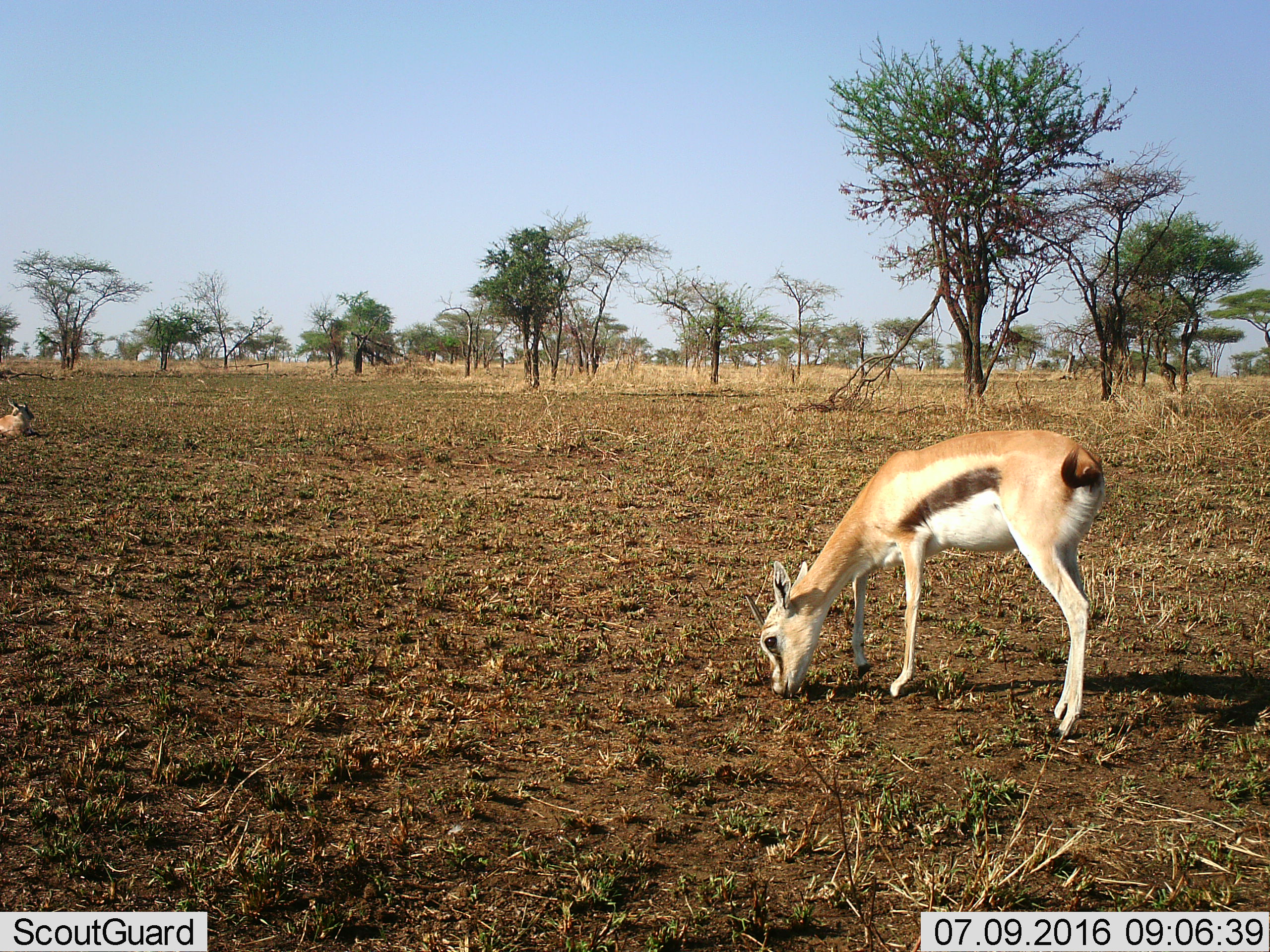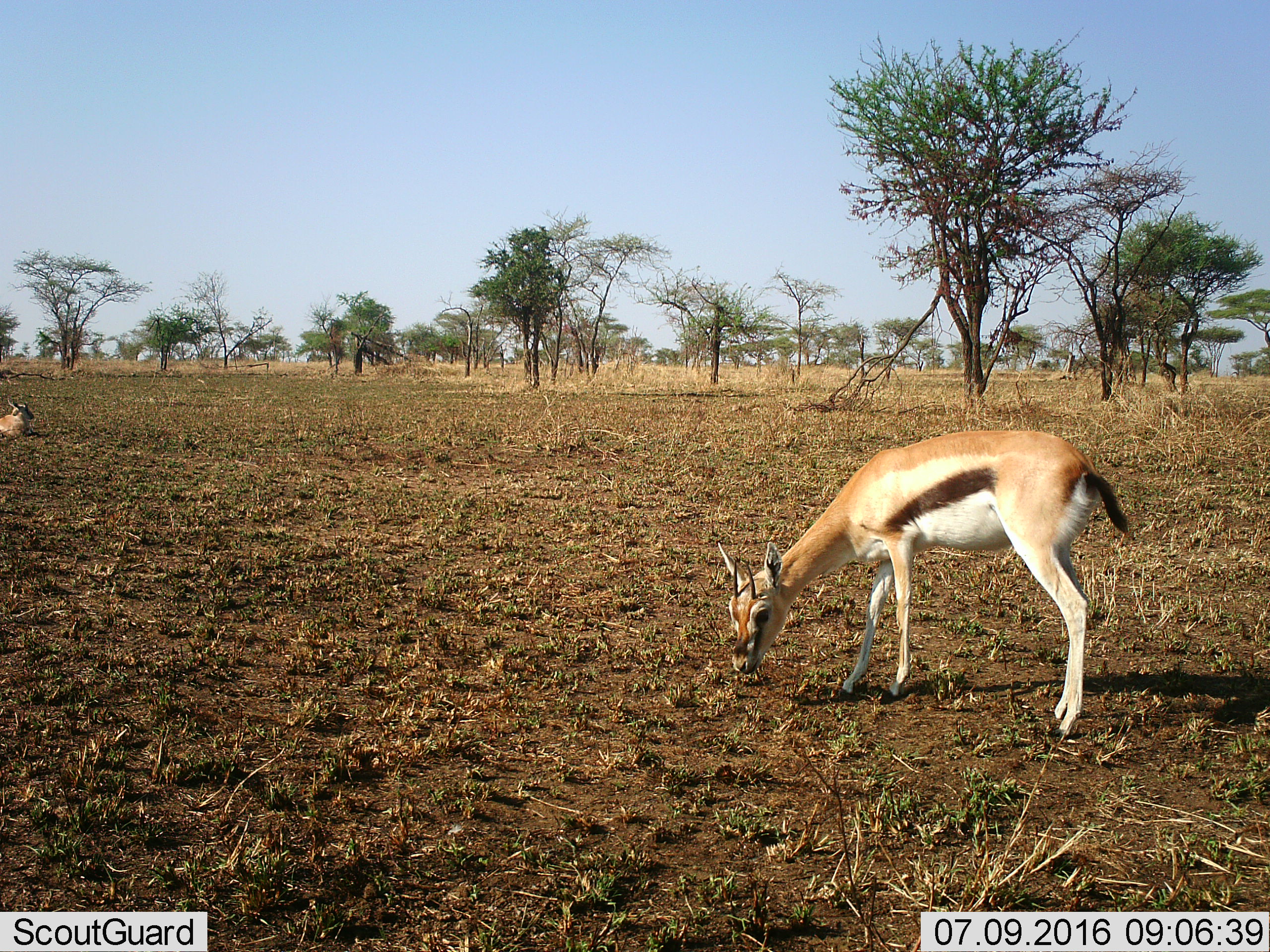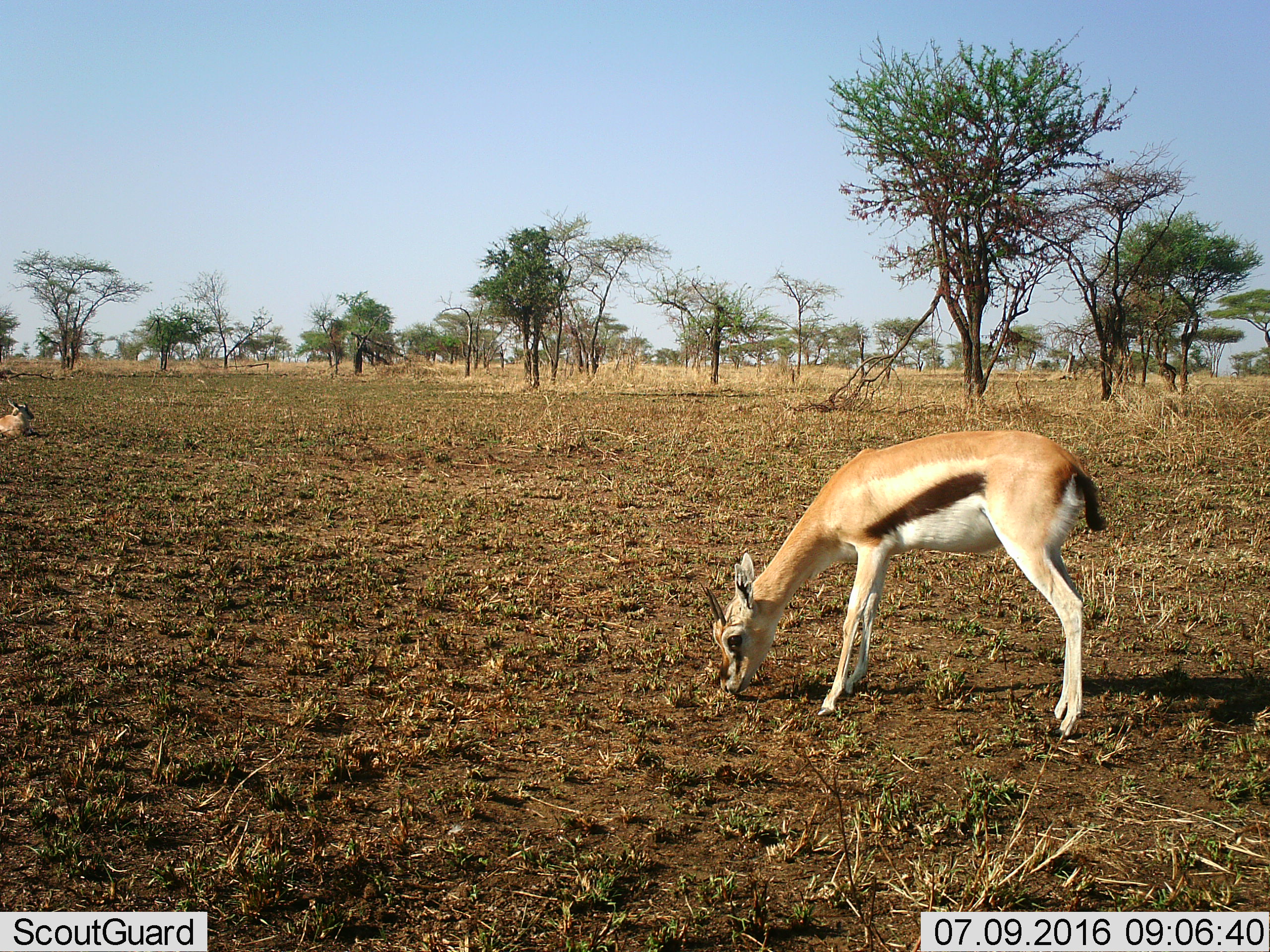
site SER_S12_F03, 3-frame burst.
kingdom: Animalia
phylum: Chordata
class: Mammalia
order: Artiodactyla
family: Bovidae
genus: Eudorcas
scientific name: Eudorcas thomsonii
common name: thomson's gazelle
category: gazellethomsons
Gazellethomsons (thomson's gazelle) (Eudorcas thomsonii), count 2. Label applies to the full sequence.